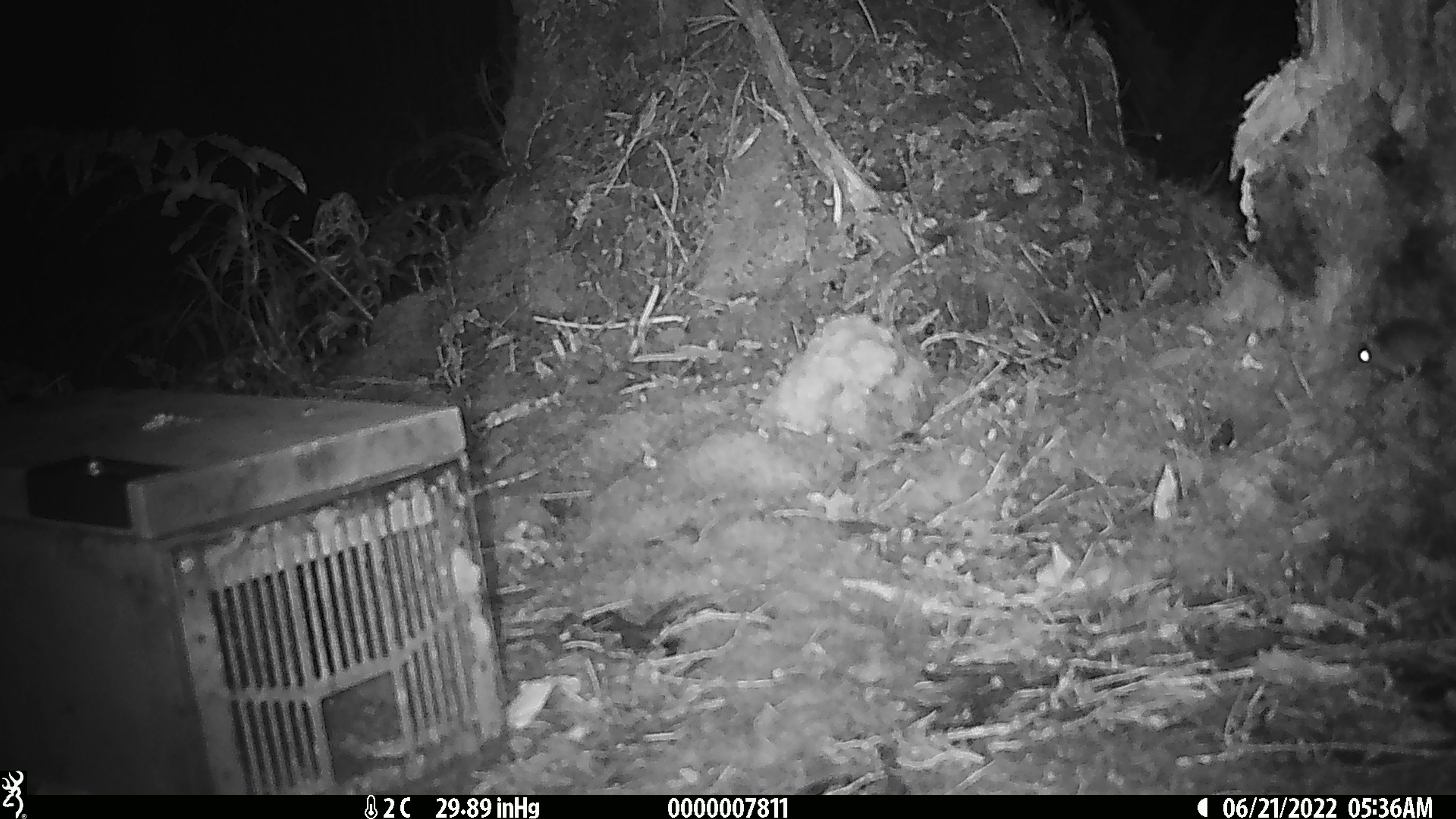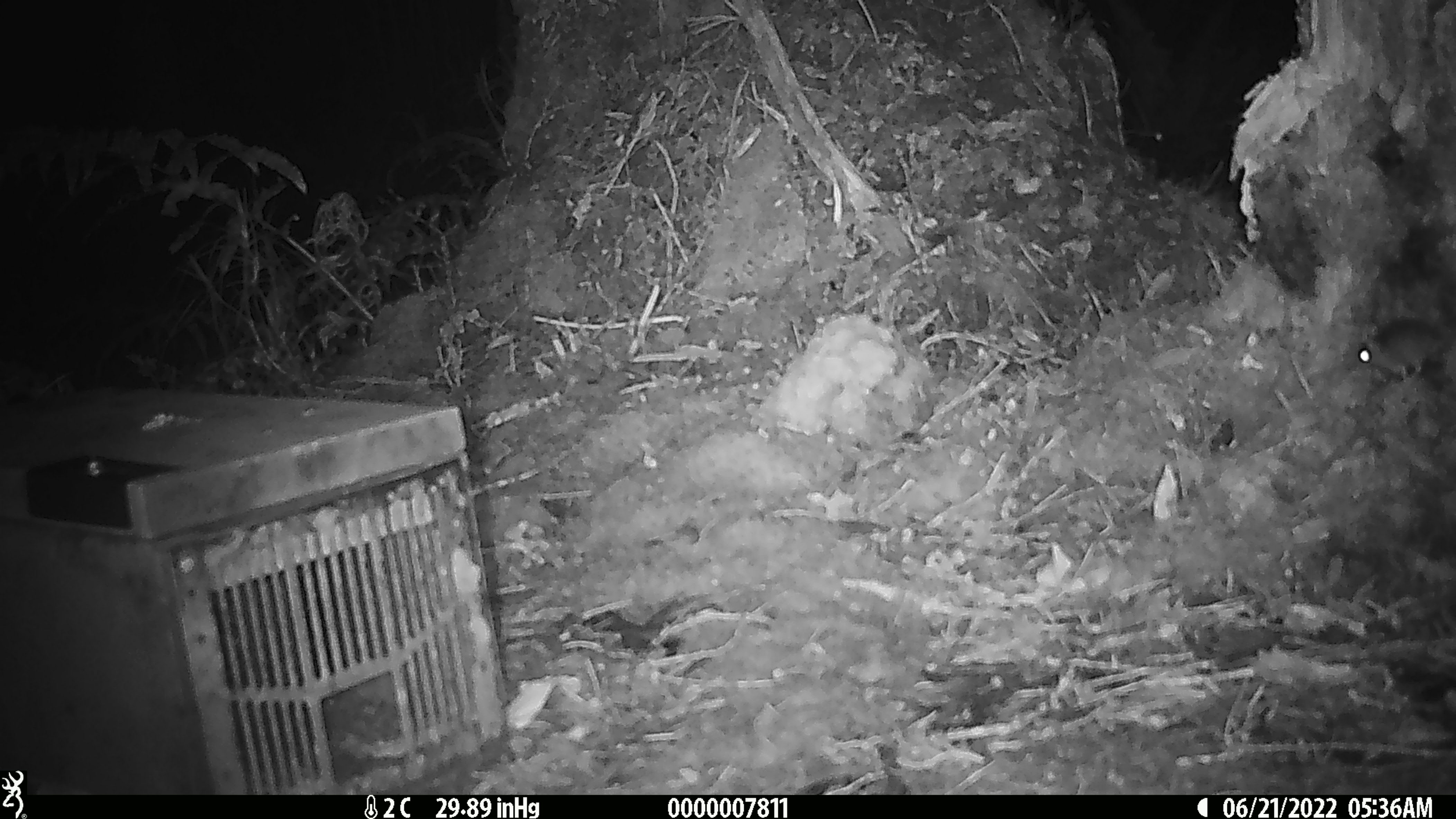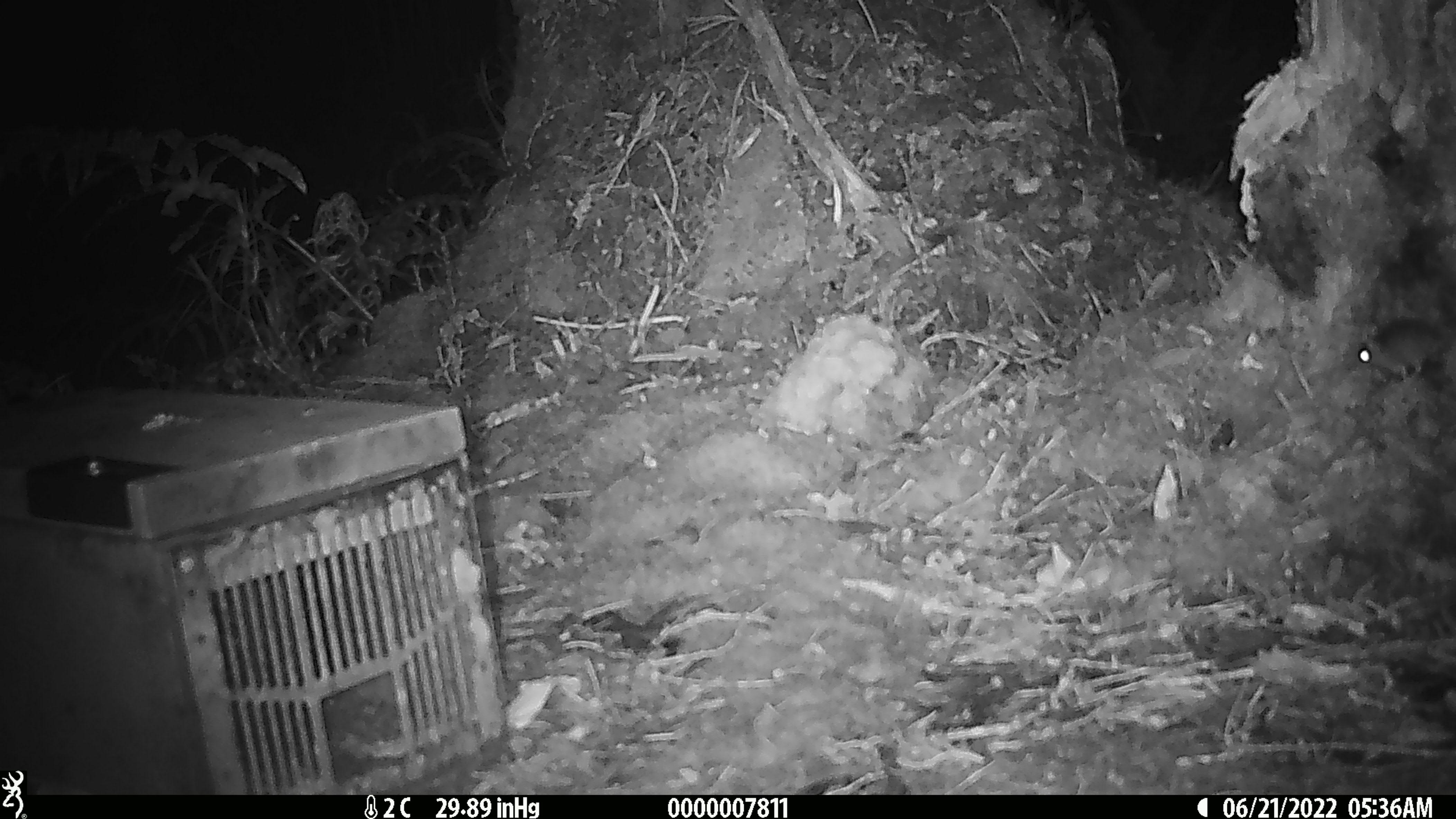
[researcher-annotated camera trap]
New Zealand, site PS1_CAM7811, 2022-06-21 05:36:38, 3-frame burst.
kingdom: Animalia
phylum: Chordata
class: Mammalia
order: Rodentia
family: Muridae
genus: Mus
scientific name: Mus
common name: mouse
Mouse (Mus).